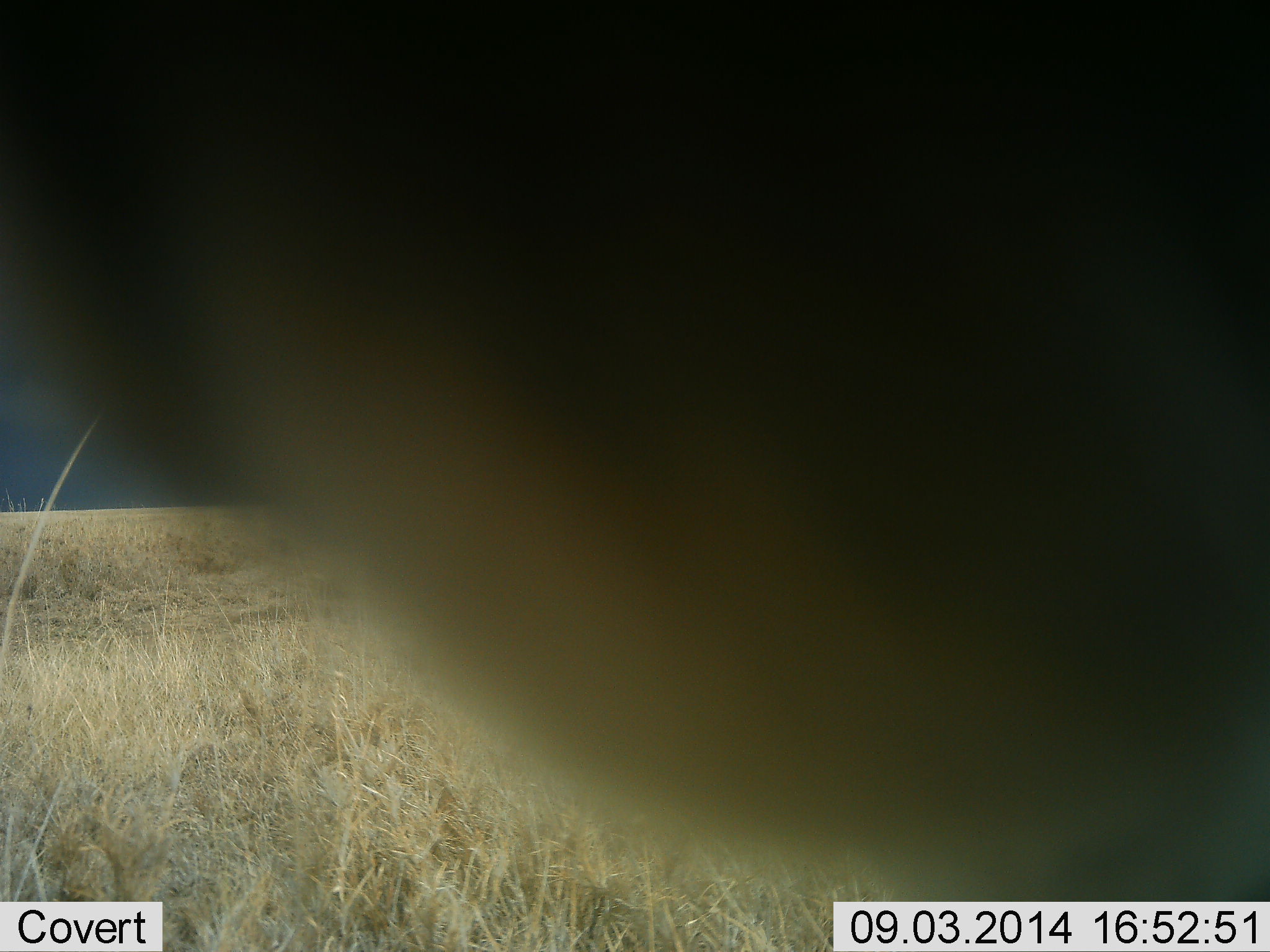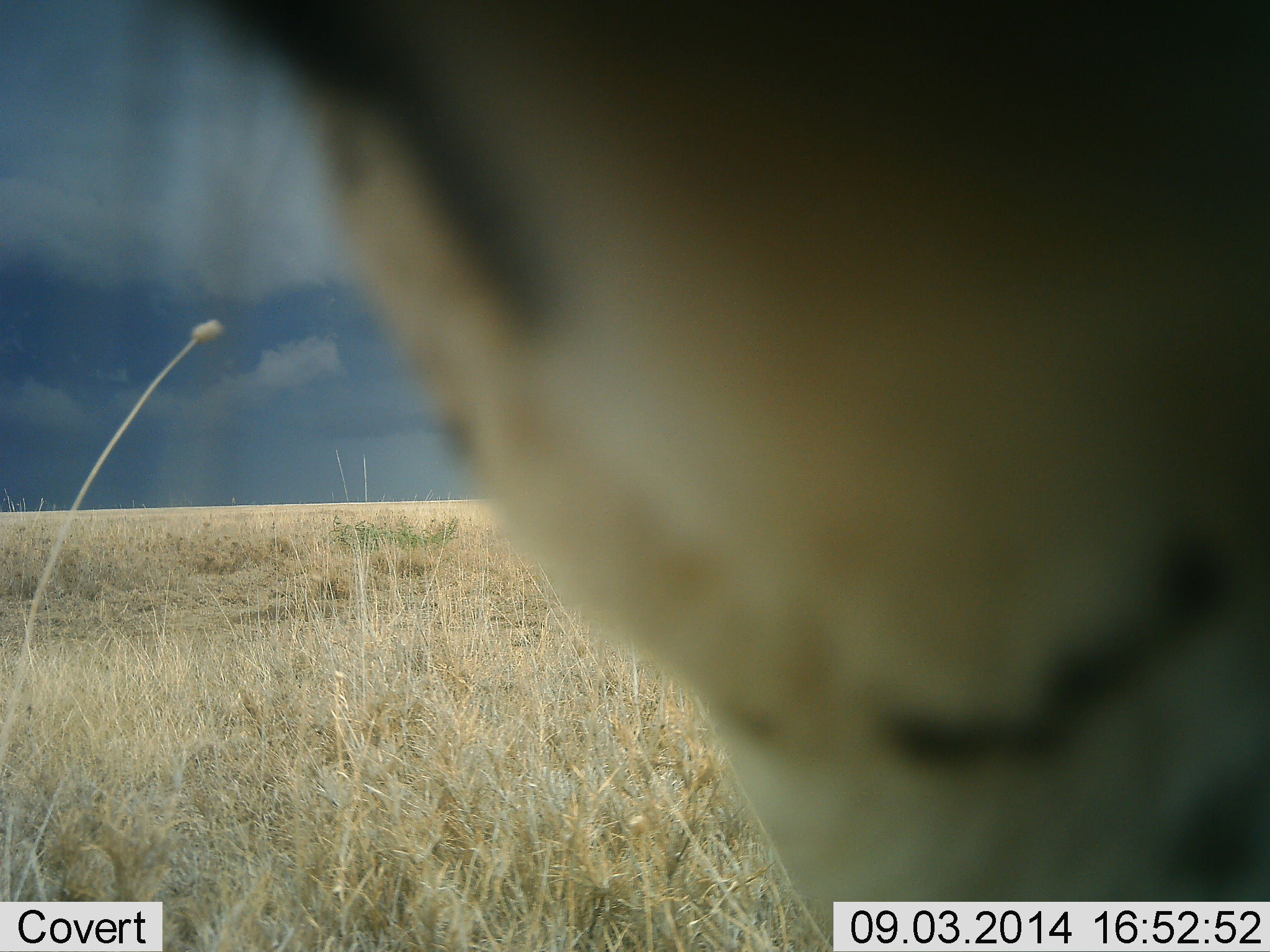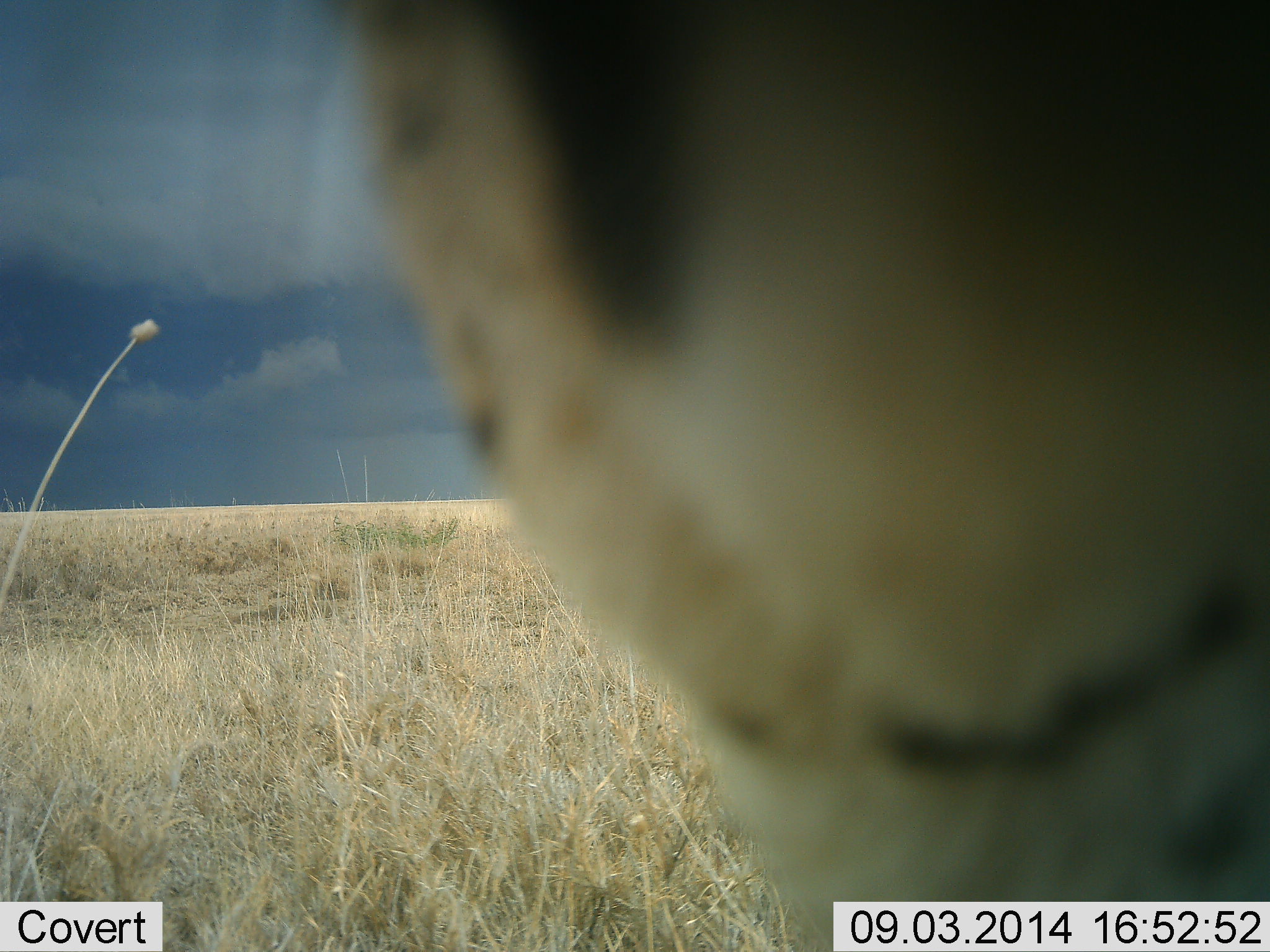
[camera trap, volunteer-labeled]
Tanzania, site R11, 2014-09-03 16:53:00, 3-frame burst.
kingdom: Animalia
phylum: Chordata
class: Mammalia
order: Perissodactyla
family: Equidae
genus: Equus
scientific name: Equus quagga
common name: plains zebra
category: zebra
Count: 1.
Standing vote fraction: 75%.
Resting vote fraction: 0%.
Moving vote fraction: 0%.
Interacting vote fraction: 25%.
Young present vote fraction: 0%.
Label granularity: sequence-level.